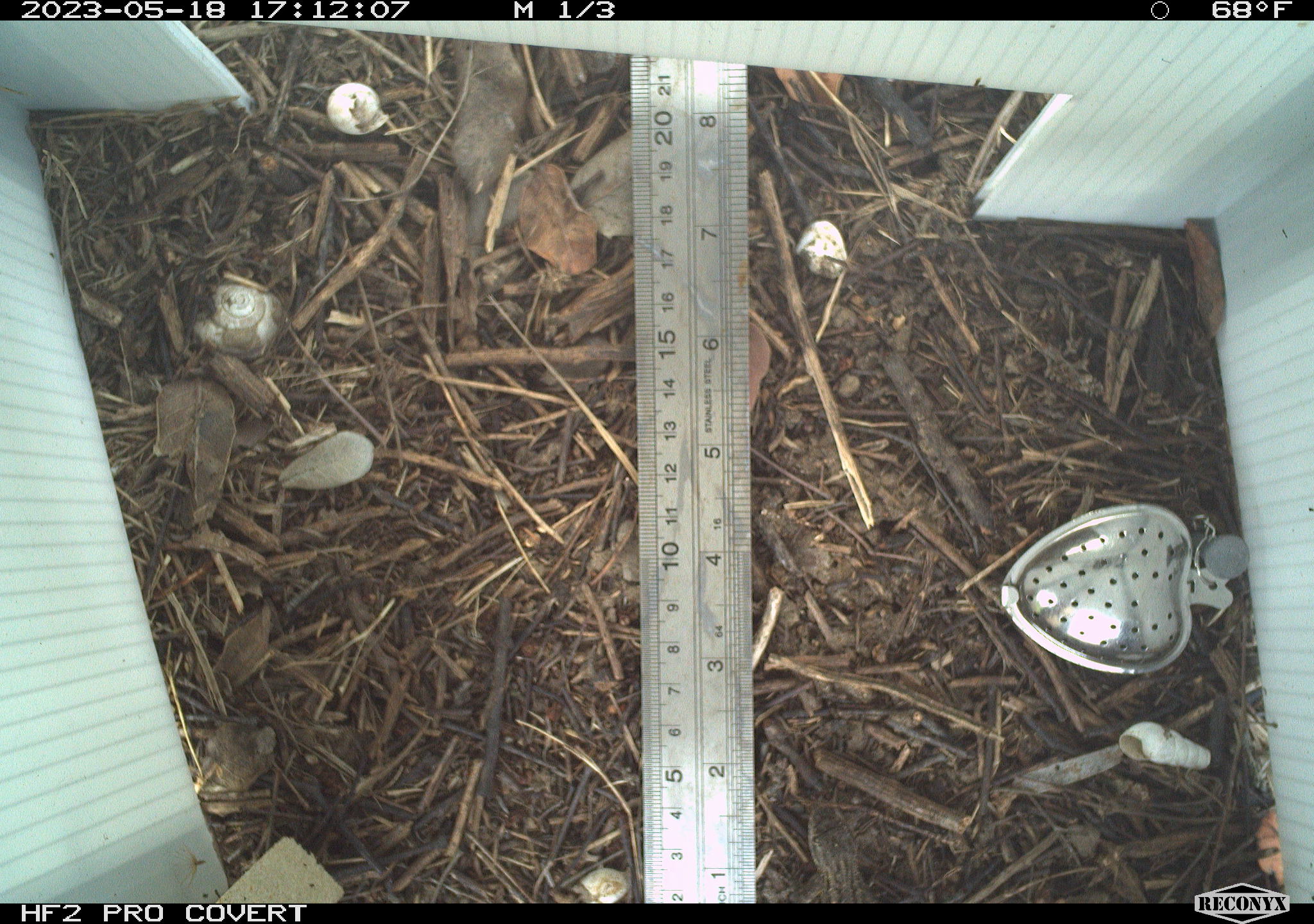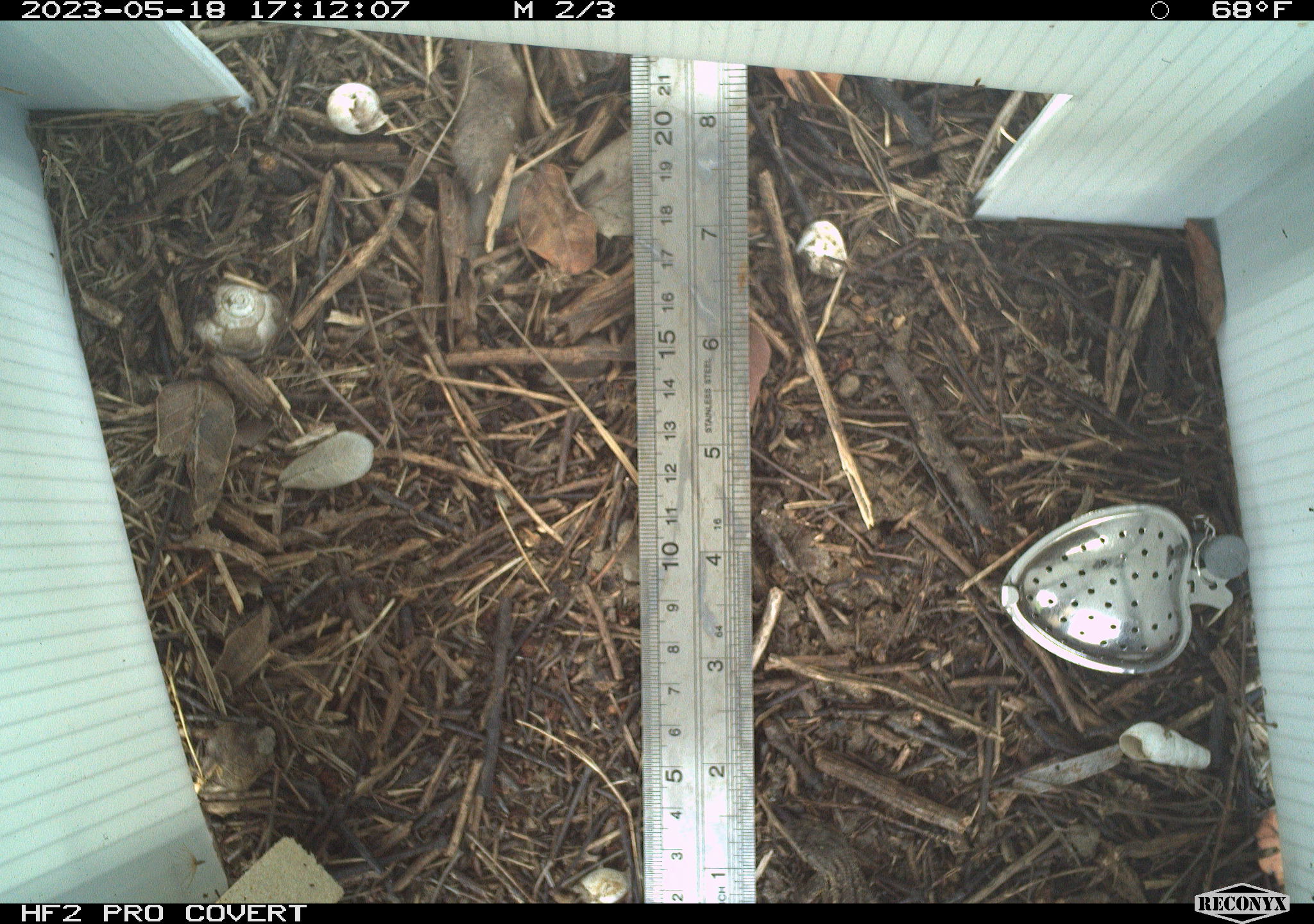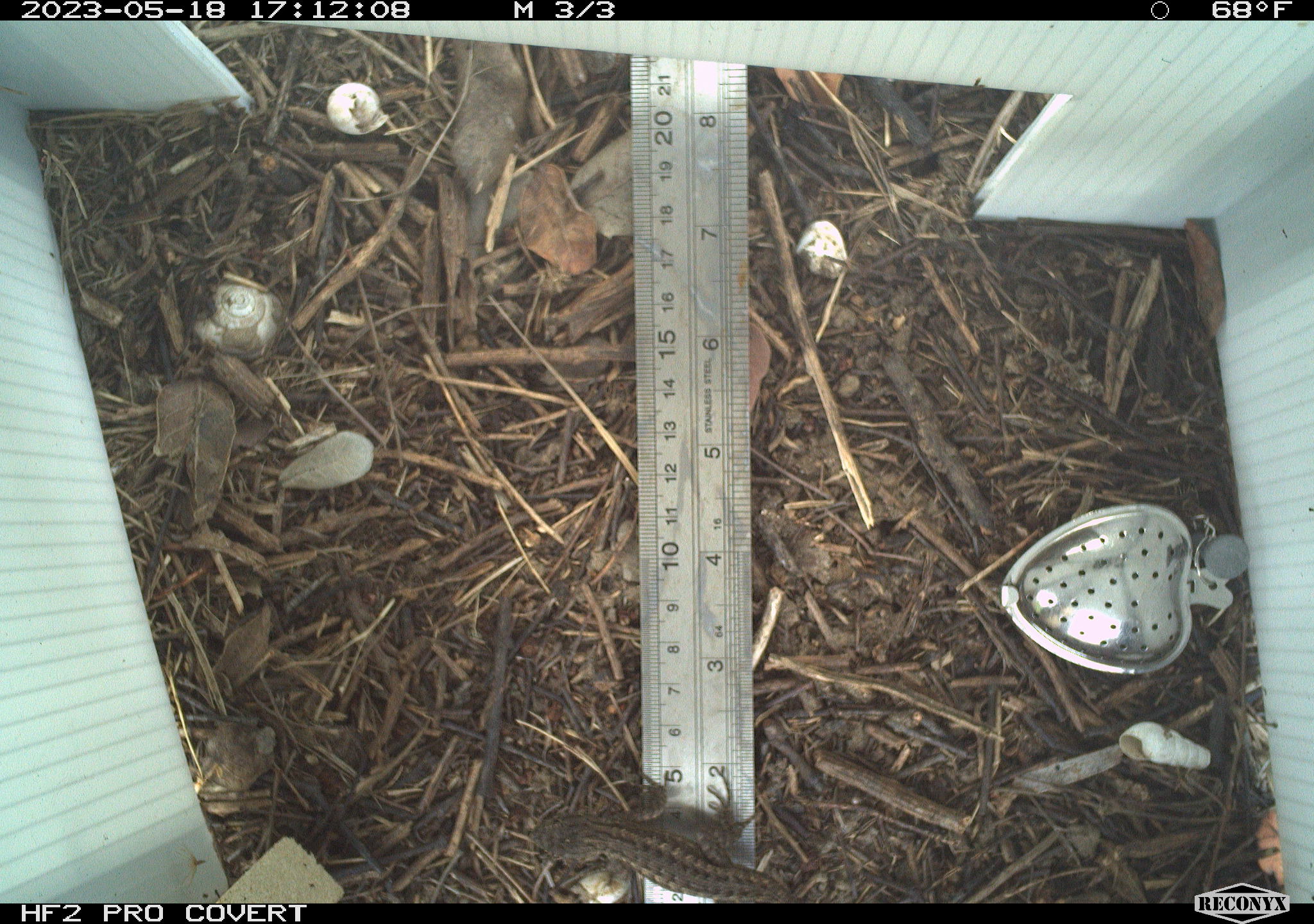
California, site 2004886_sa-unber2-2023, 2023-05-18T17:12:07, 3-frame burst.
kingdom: Animalia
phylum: Chordata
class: Reptilia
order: Squamata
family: Phrynosomatidae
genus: Sceloporus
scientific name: Sceloporus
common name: spiny lizards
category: sceloporus species